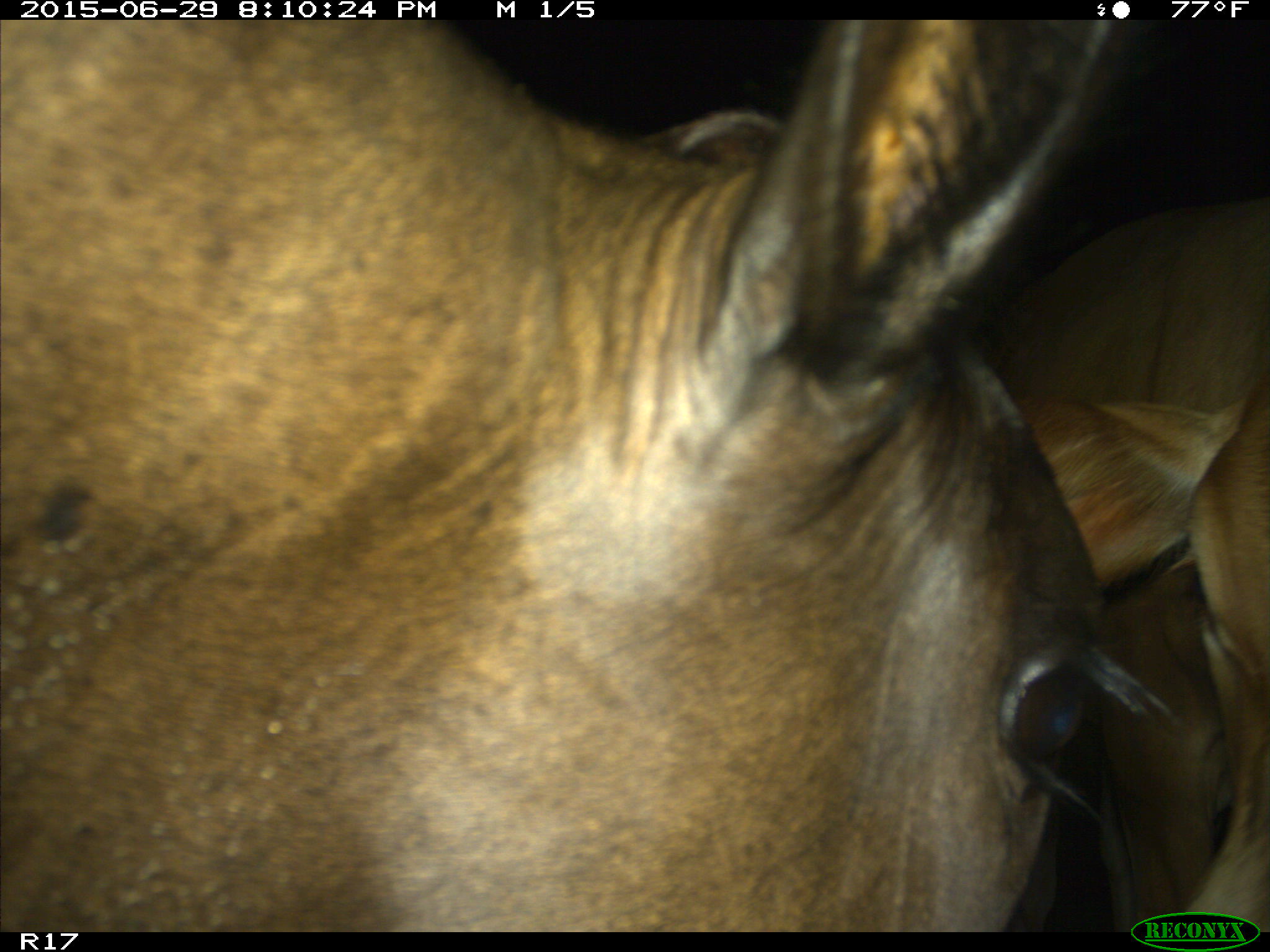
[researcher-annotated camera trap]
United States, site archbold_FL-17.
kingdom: Animalia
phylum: Chordata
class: Mammalia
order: Artiodactyla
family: Bovidae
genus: Bos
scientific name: Bos taurus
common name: domestic cow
Bos taurus (domestic cow).